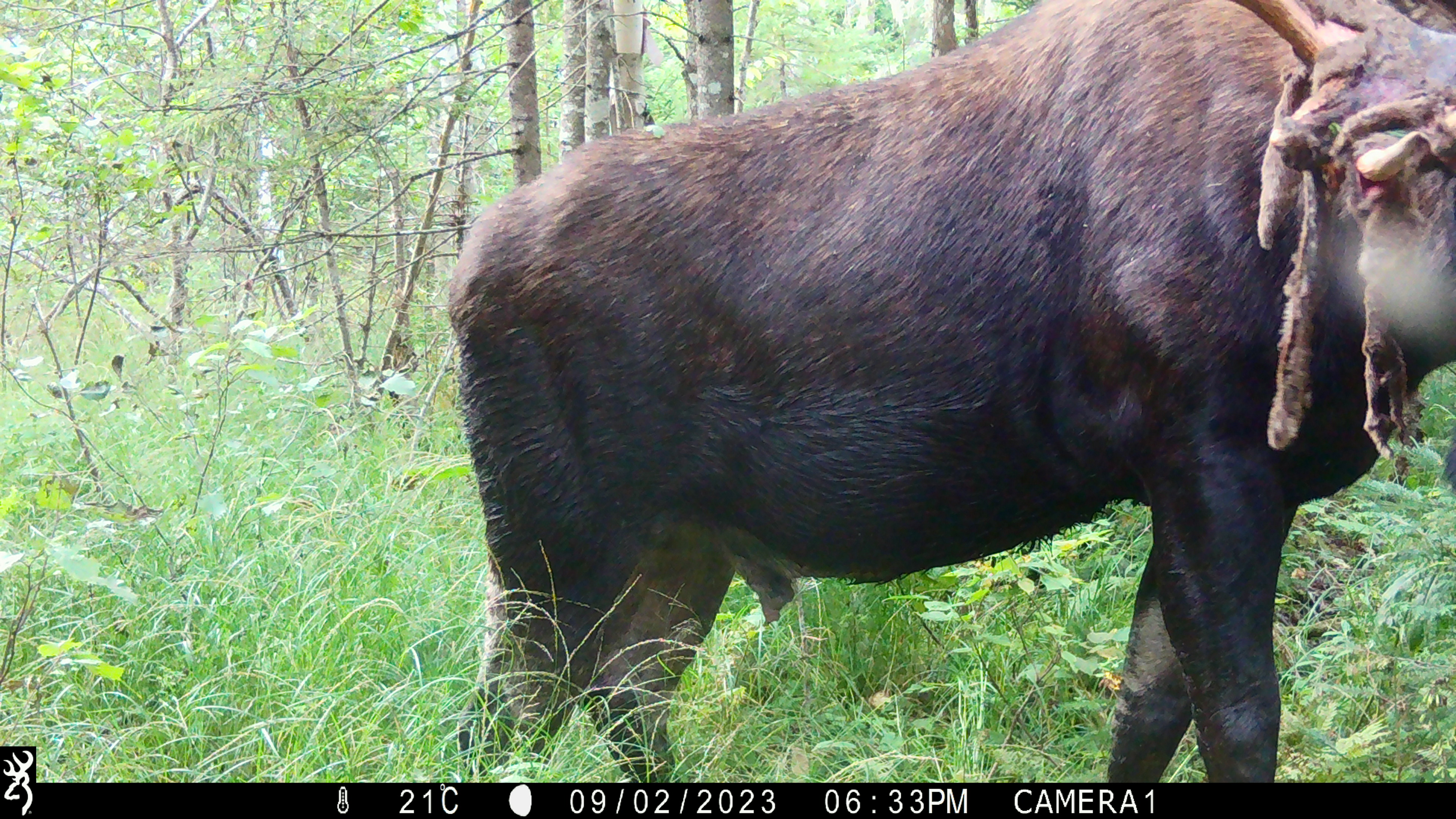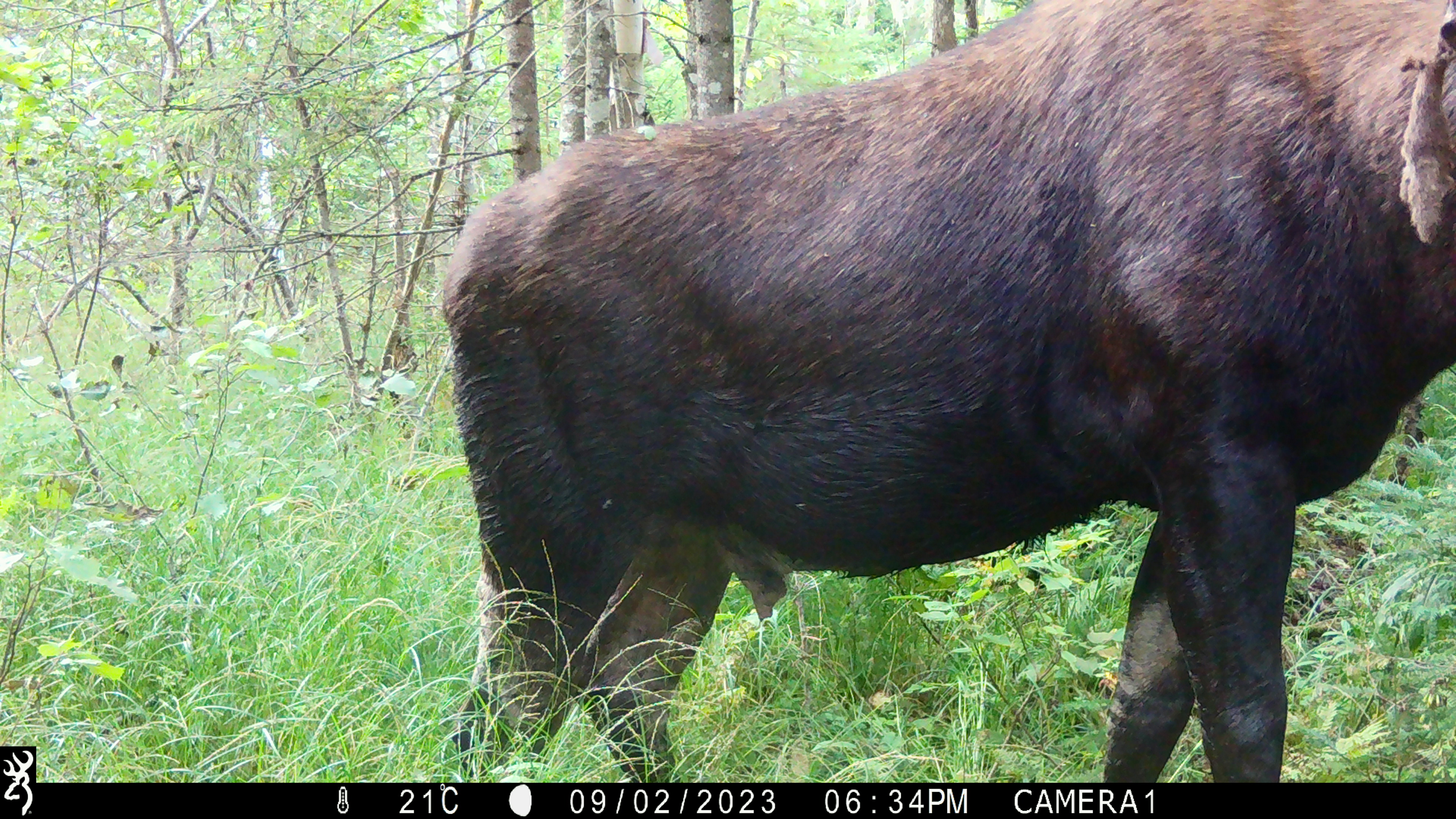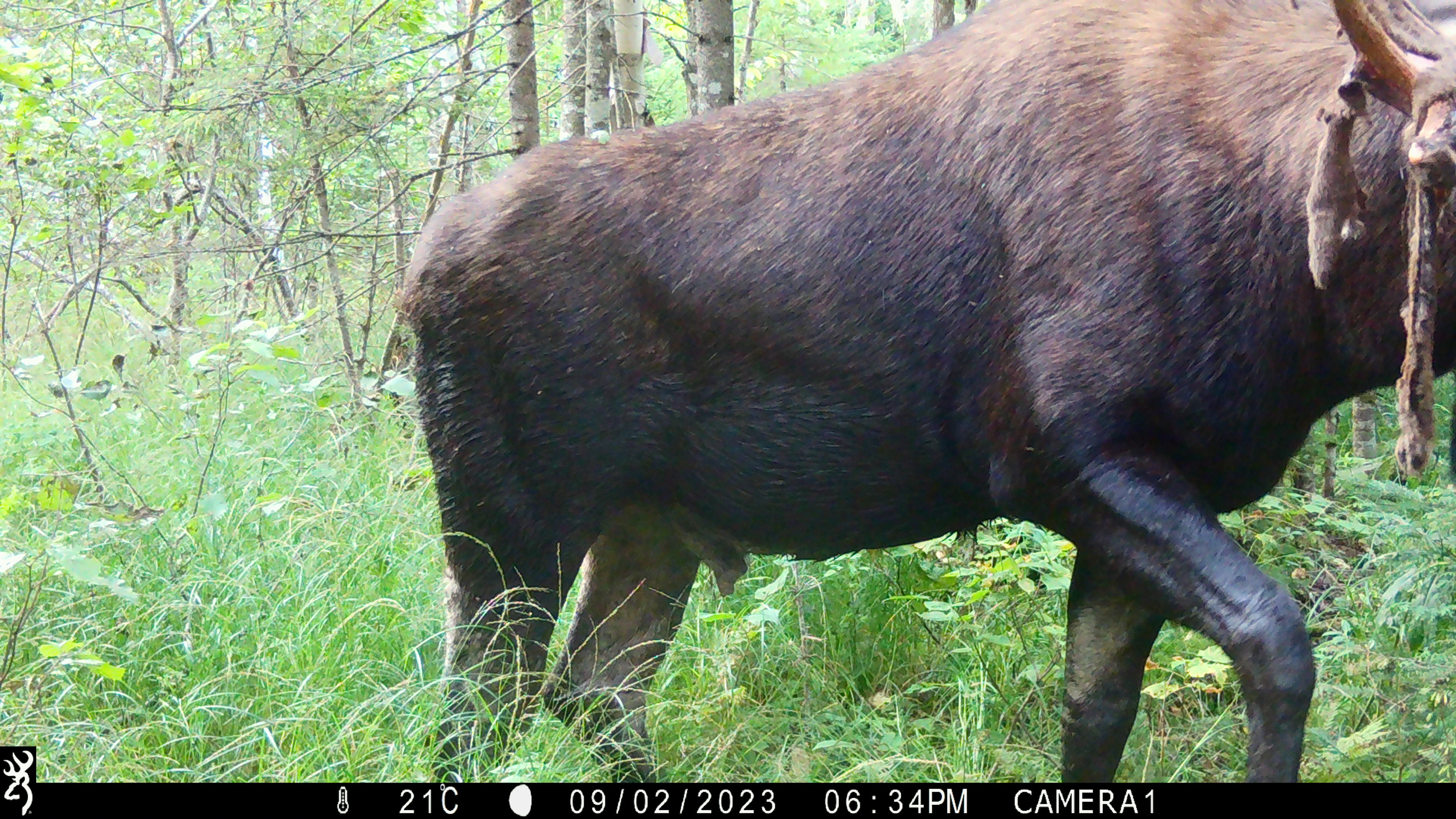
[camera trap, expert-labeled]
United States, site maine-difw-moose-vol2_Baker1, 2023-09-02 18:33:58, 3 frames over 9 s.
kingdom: Animalia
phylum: Chordata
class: Mammalia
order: Artiodactyla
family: Cervidae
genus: Alces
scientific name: Alces alces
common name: moose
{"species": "moose (Alces alces)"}